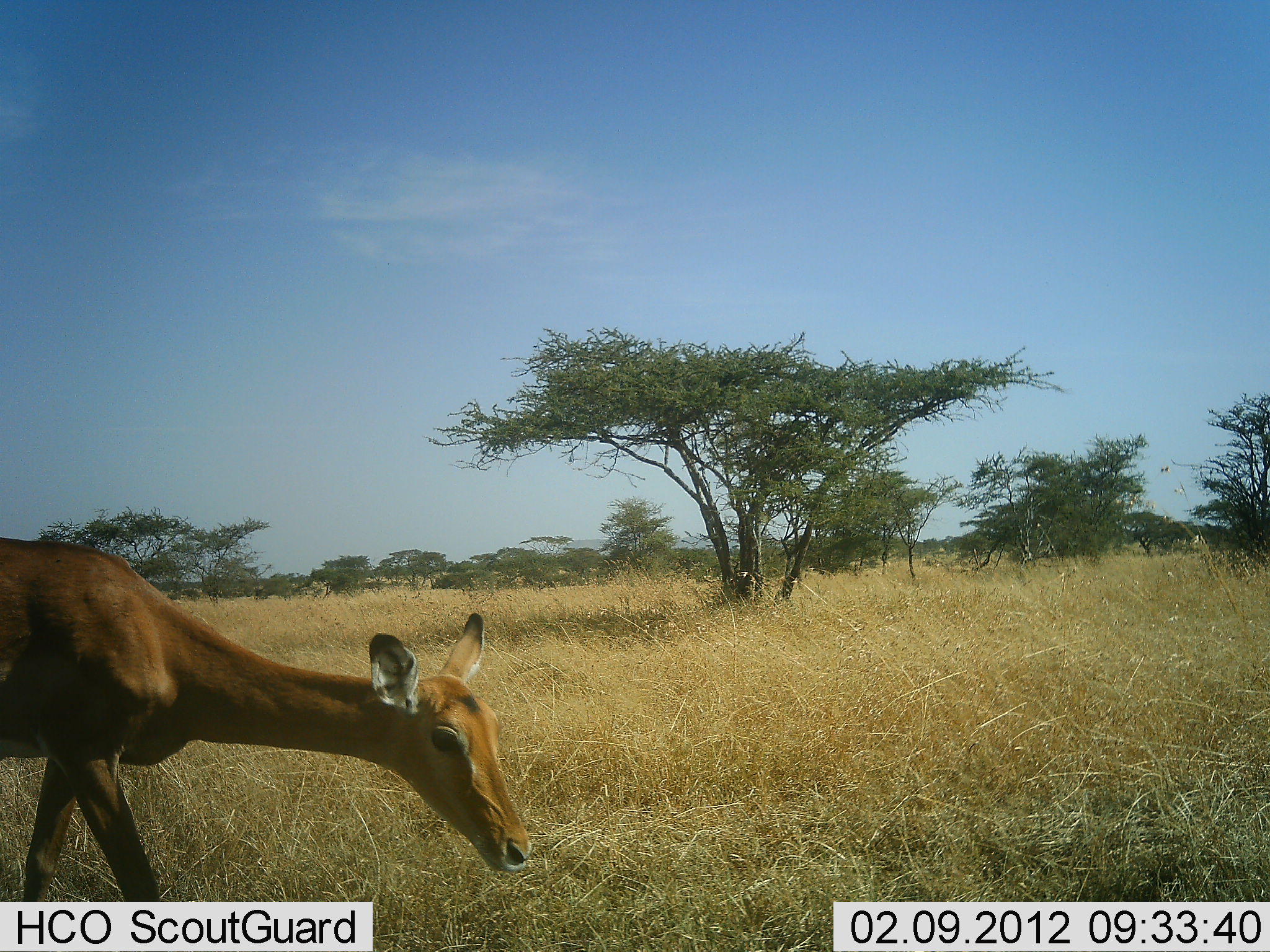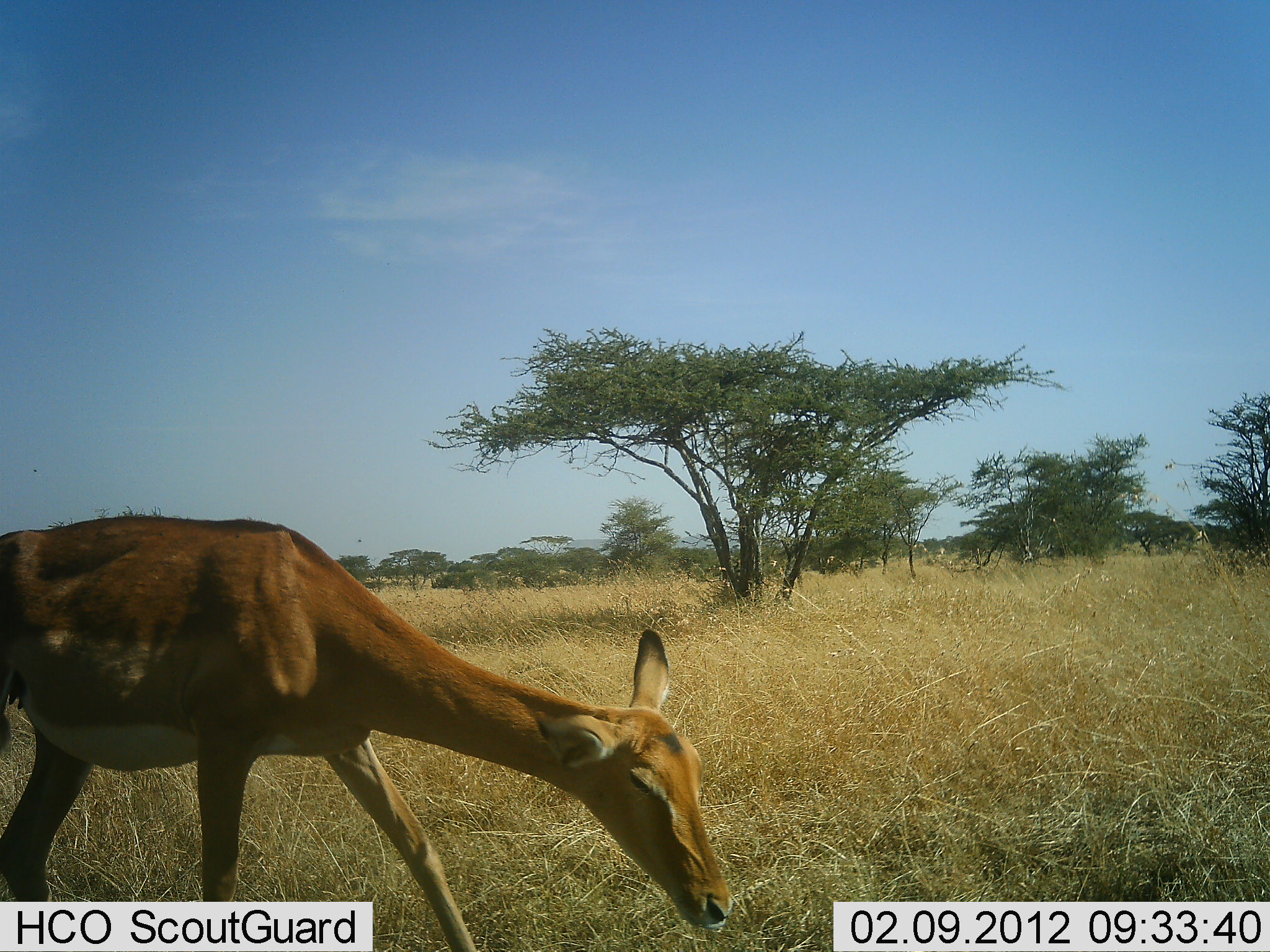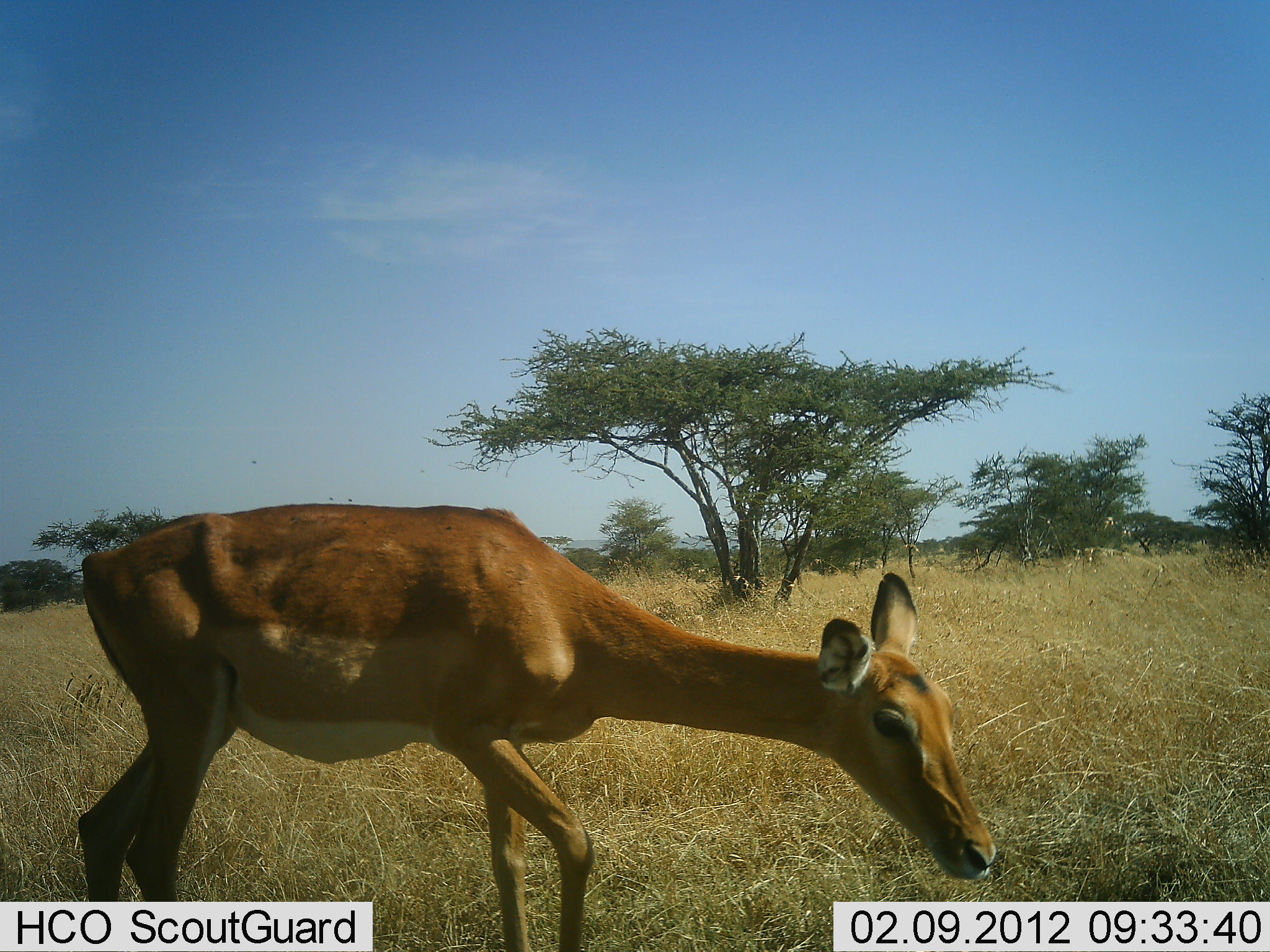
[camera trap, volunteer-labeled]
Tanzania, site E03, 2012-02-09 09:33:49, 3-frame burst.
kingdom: Animalia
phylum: Chordata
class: Mammalia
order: Artiodactyla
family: Bovidae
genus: Aepyceros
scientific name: Aepyceros melampus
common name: impala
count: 1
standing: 12%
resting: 0%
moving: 71%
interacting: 0%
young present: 0%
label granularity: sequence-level